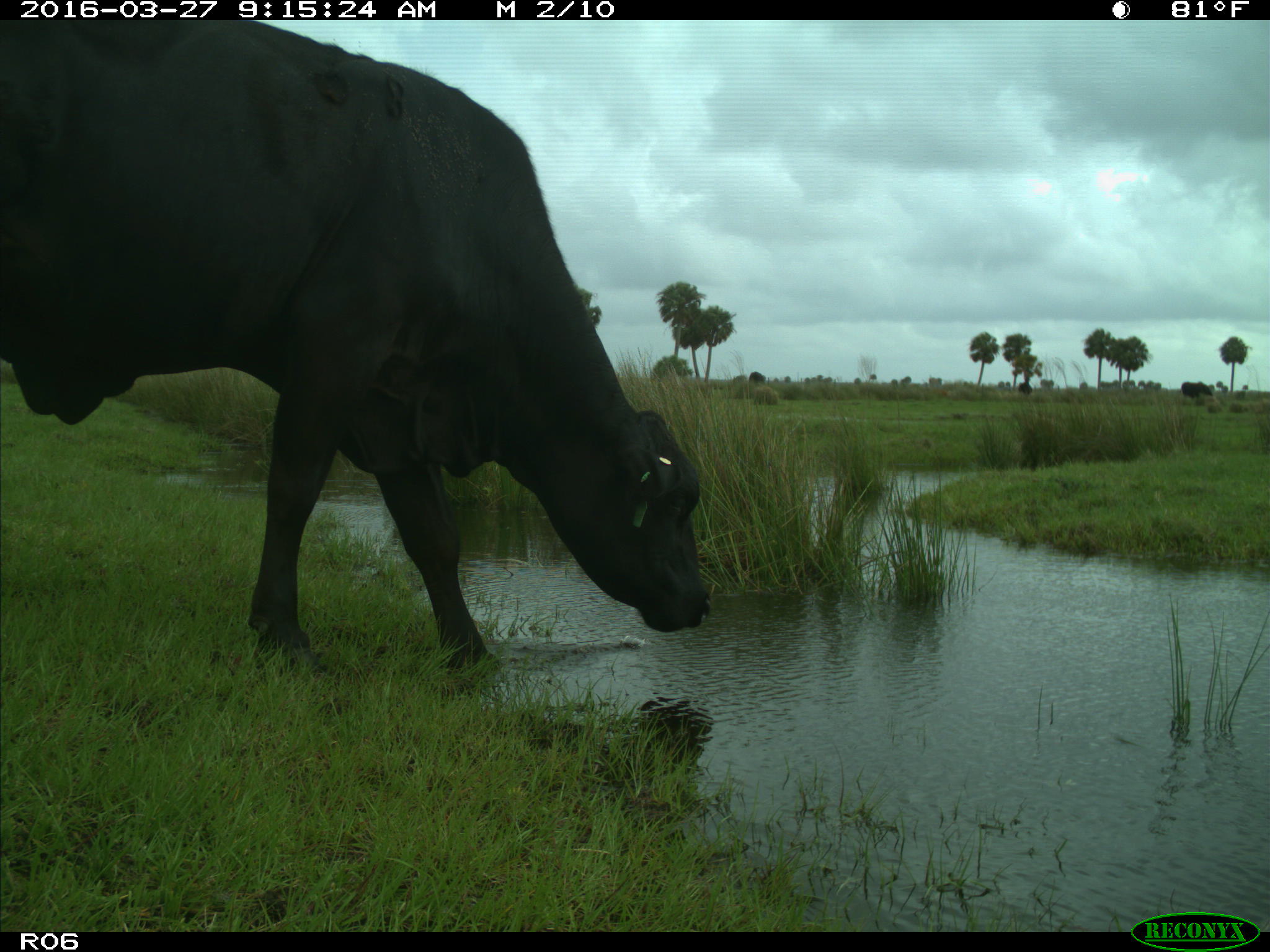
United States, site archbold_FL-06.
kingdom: Animalia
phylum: Chordata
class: Mammalia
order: Artiodactyla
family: Bovidae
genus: Bos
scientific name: Bos taurus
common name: domestic cow